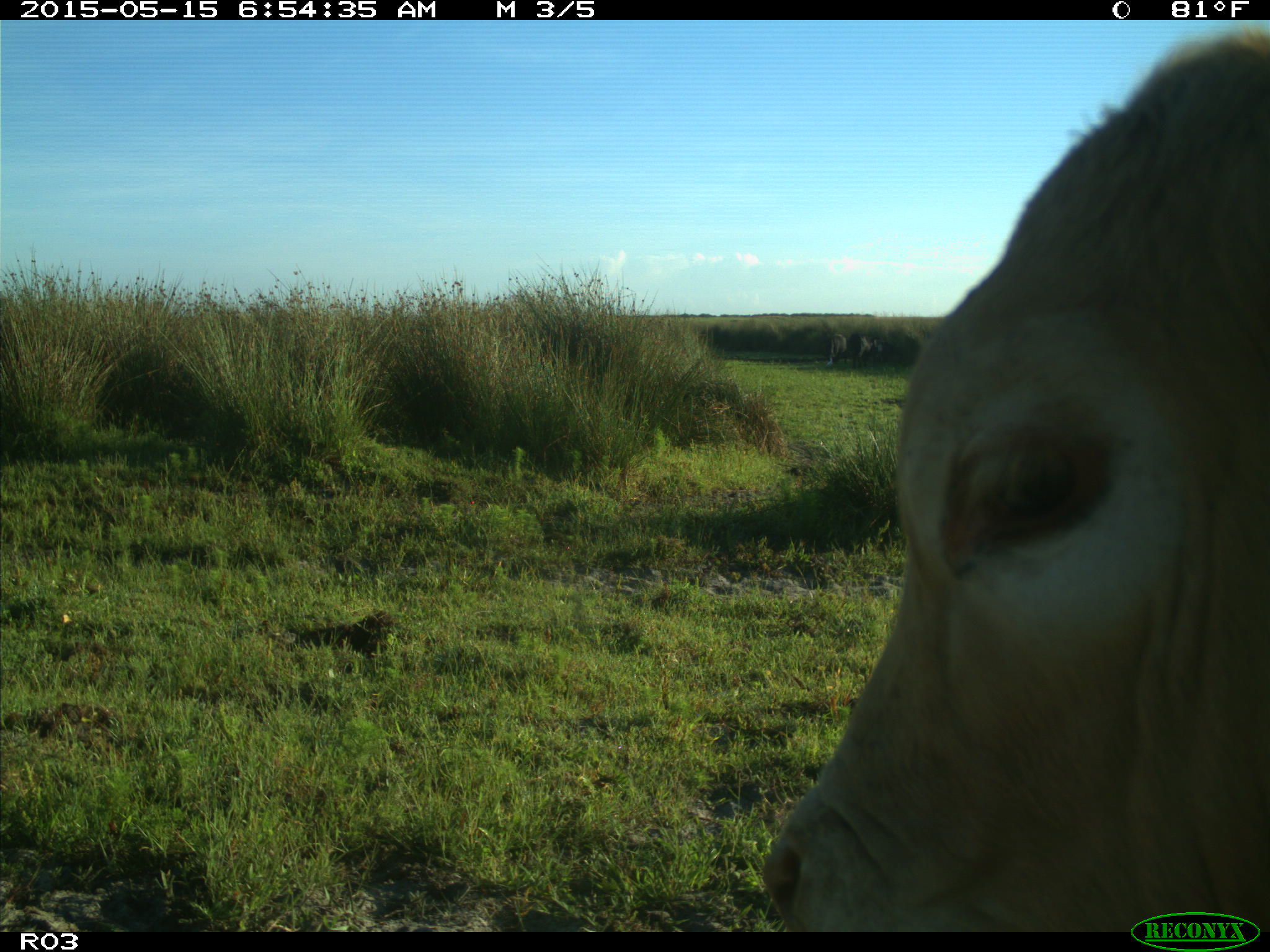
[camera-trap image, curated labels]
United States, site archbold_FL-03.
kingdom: Animalia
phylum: Chordata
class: Mammalia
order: Artiodactyla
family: Bovidae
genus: Bos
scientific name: Bos taurus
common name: domestic cow